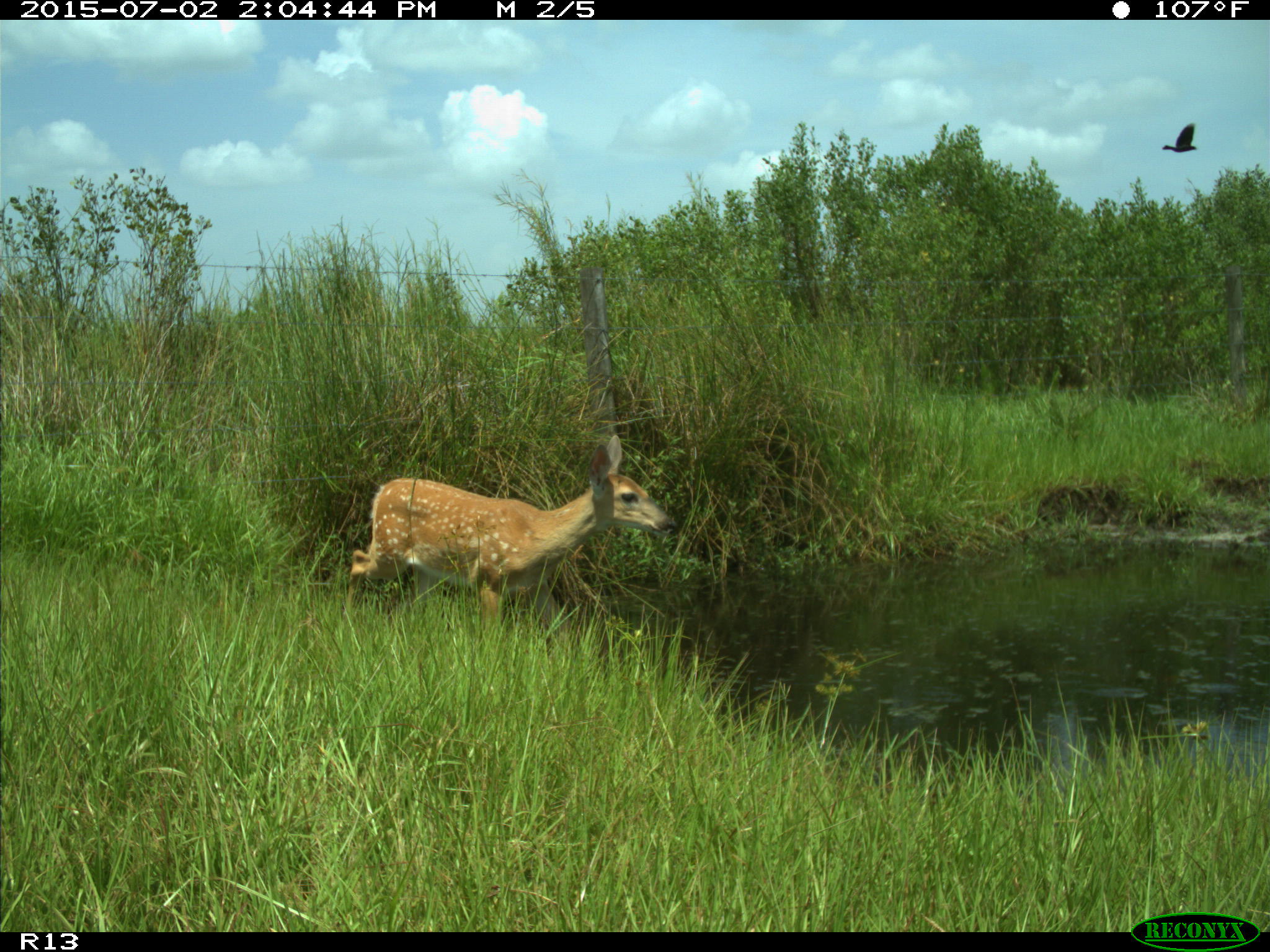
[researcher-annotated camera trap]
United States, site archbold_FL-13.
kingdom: Animalia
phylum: Chordata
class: Mammalia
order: Artiodactyla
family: Cervidae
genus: Odocoileus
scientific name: Odocoileus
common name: deer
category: unidentified deer